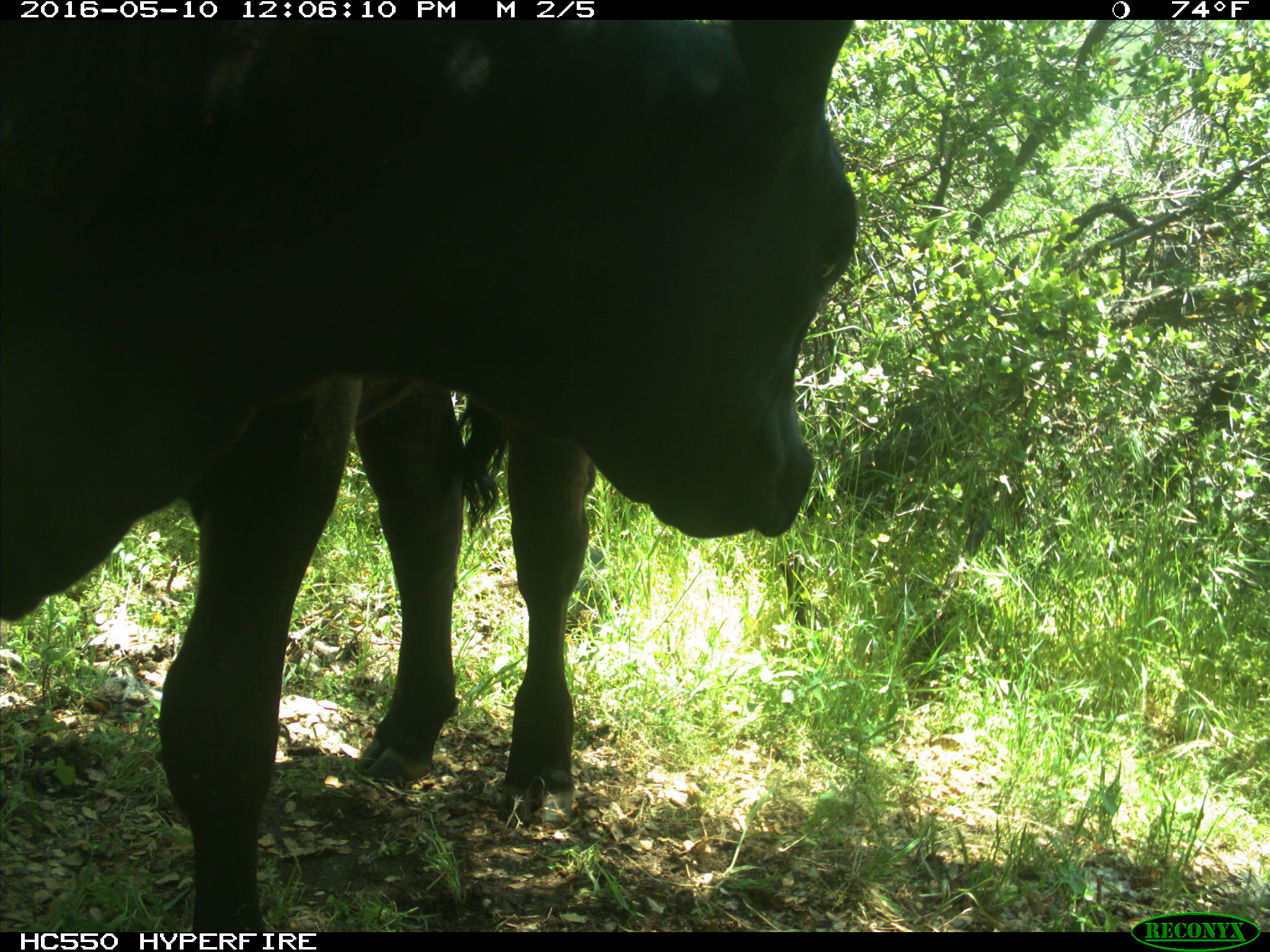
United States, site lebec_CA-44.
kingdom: Animalia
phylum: Chordata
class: Mammalia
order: Artiodactyla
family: Bovidae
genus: Bos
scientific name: Bos taurus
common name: domestic cow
Bos taurus (domestic cow).